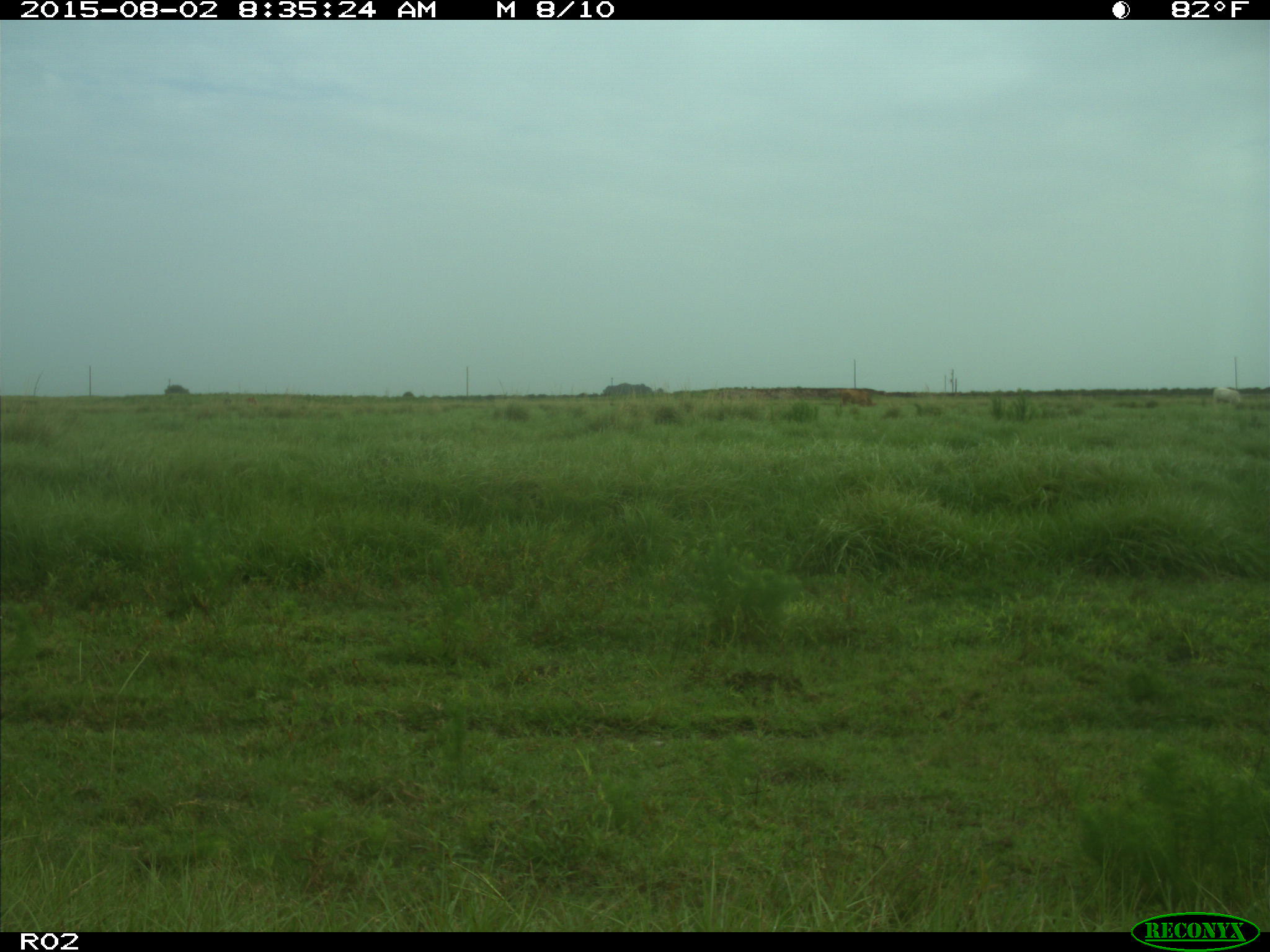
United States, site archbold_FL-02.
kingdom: Animalia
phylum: Chordata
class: Mammalia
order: Artiodactyla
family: Bovidae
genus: Bos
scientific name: Bos taurus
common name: domestic cow